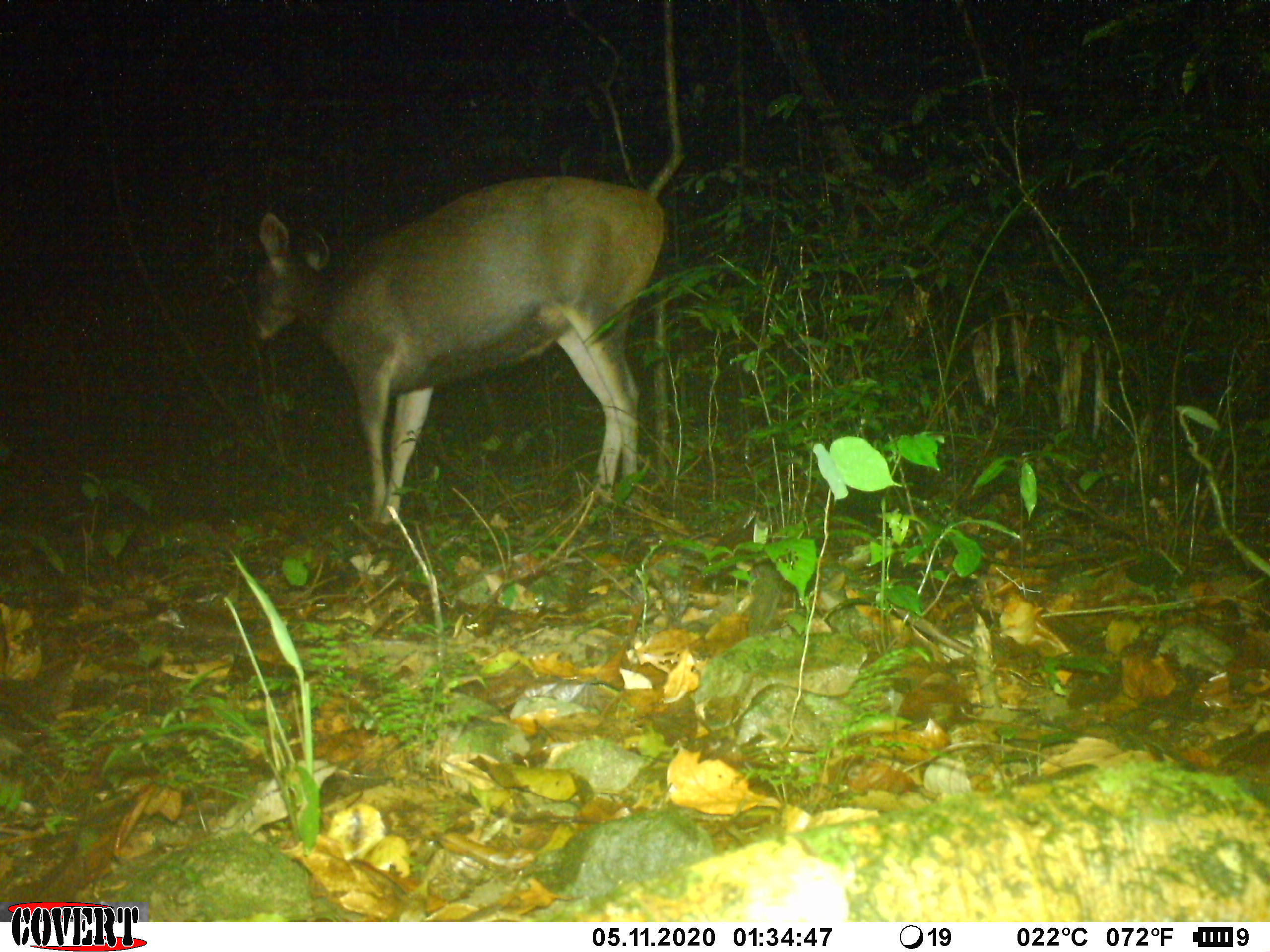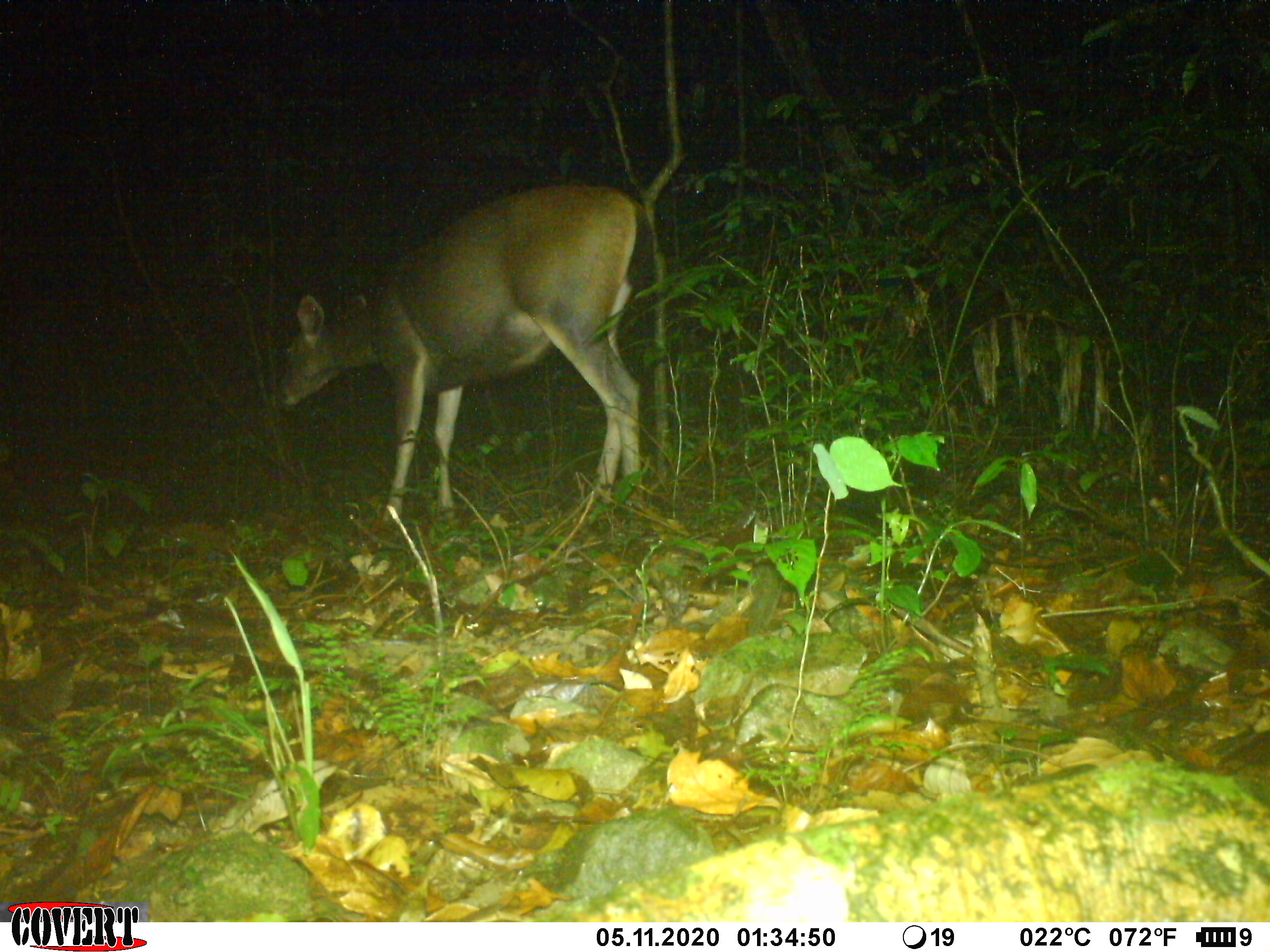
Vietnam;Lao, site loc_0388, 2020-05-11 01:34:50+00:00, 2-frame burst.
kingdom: Animalia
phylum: Chordata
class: Mammalia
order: Artiodactyla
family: Cervidae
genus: Rusa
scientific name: Rusa unicolor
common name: sambar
Sambar (Rusa unicolor). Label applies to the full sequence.